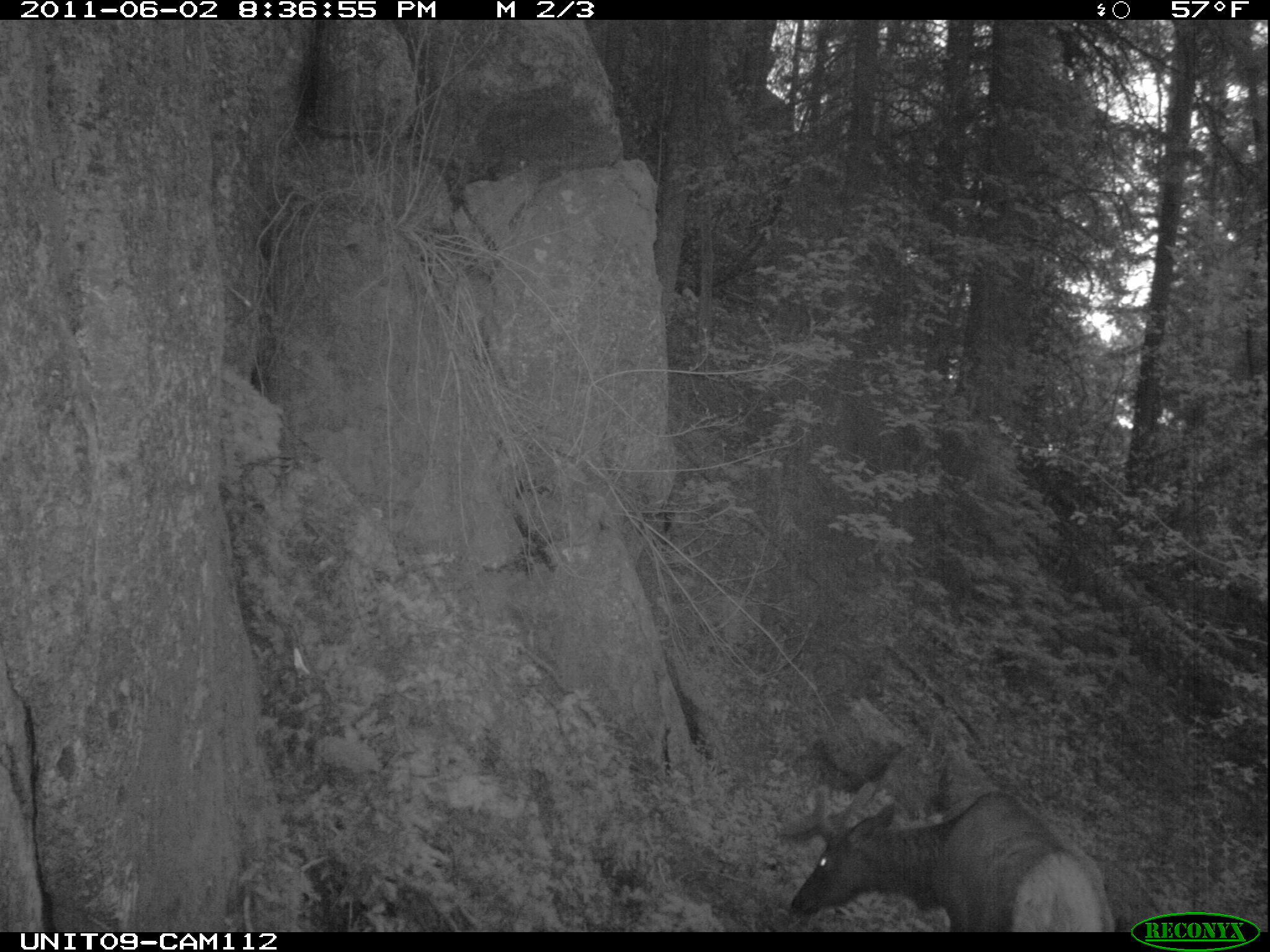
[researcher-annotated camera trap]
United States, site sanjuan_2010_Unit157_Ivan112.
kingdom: Animalia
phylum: Chordata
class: Mammalia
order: Artiodactyla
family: Cervidae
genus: Cervus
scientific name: Cervus elaphus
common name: red deer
Cervus elaphus (red deer).